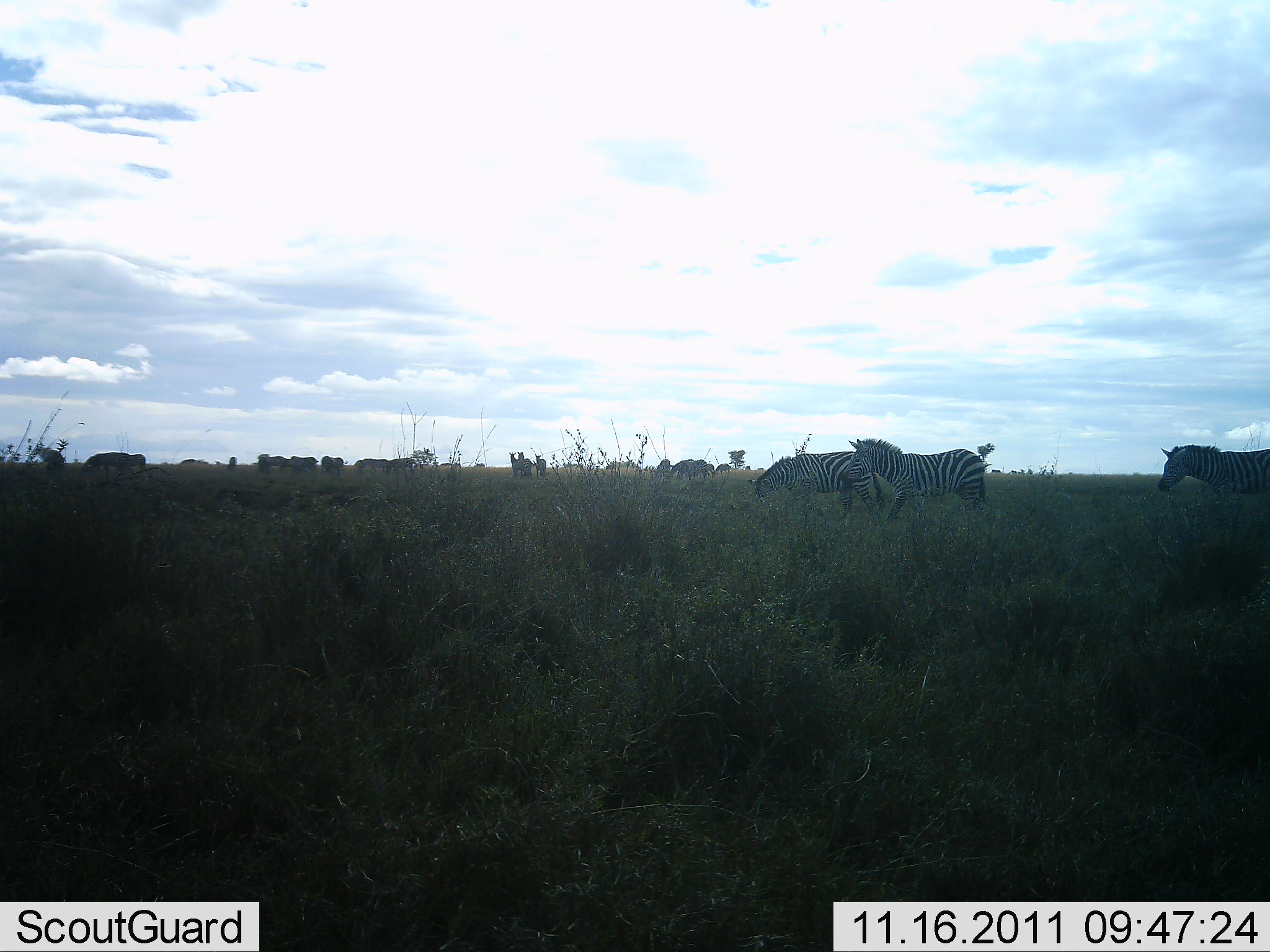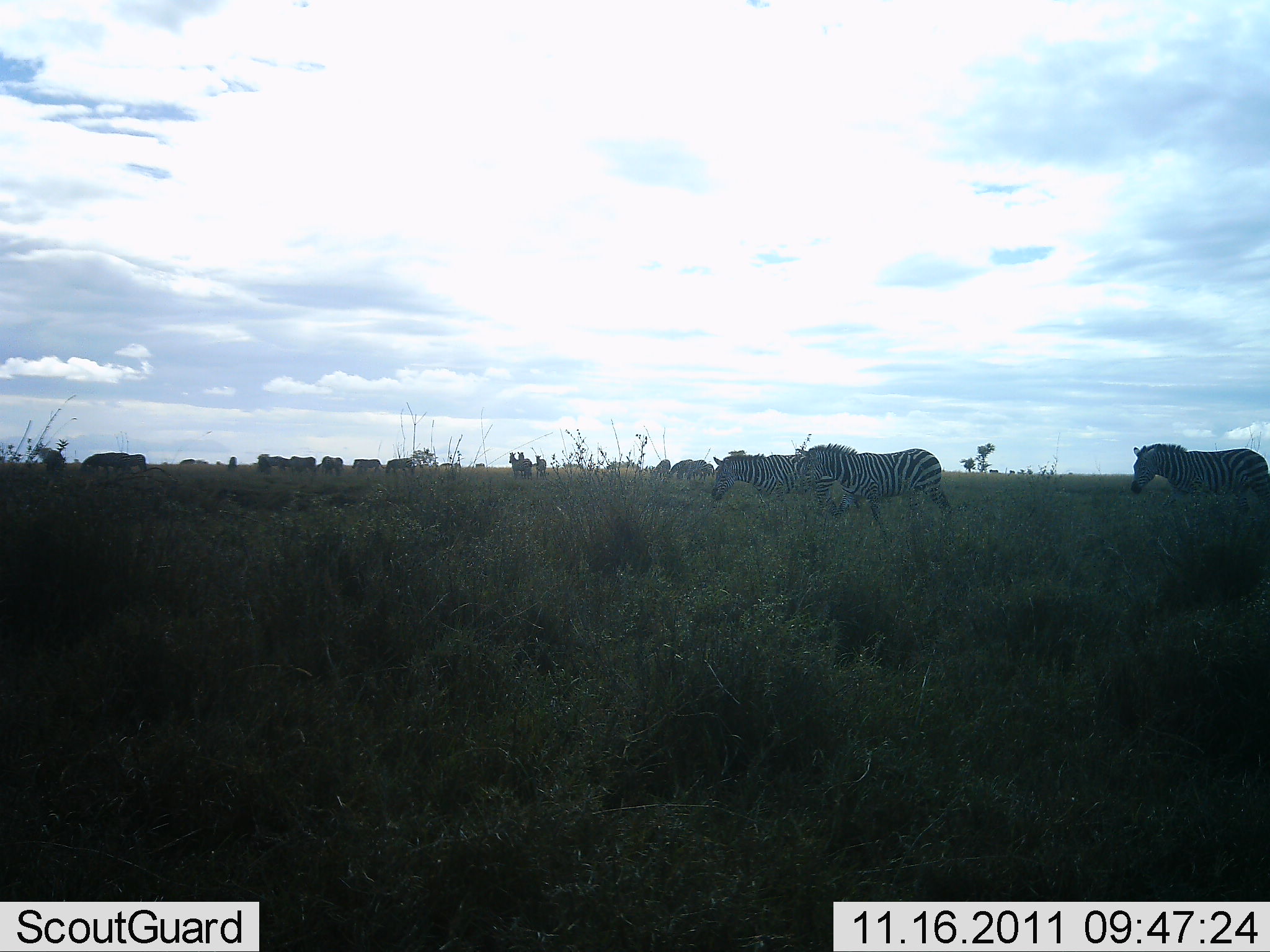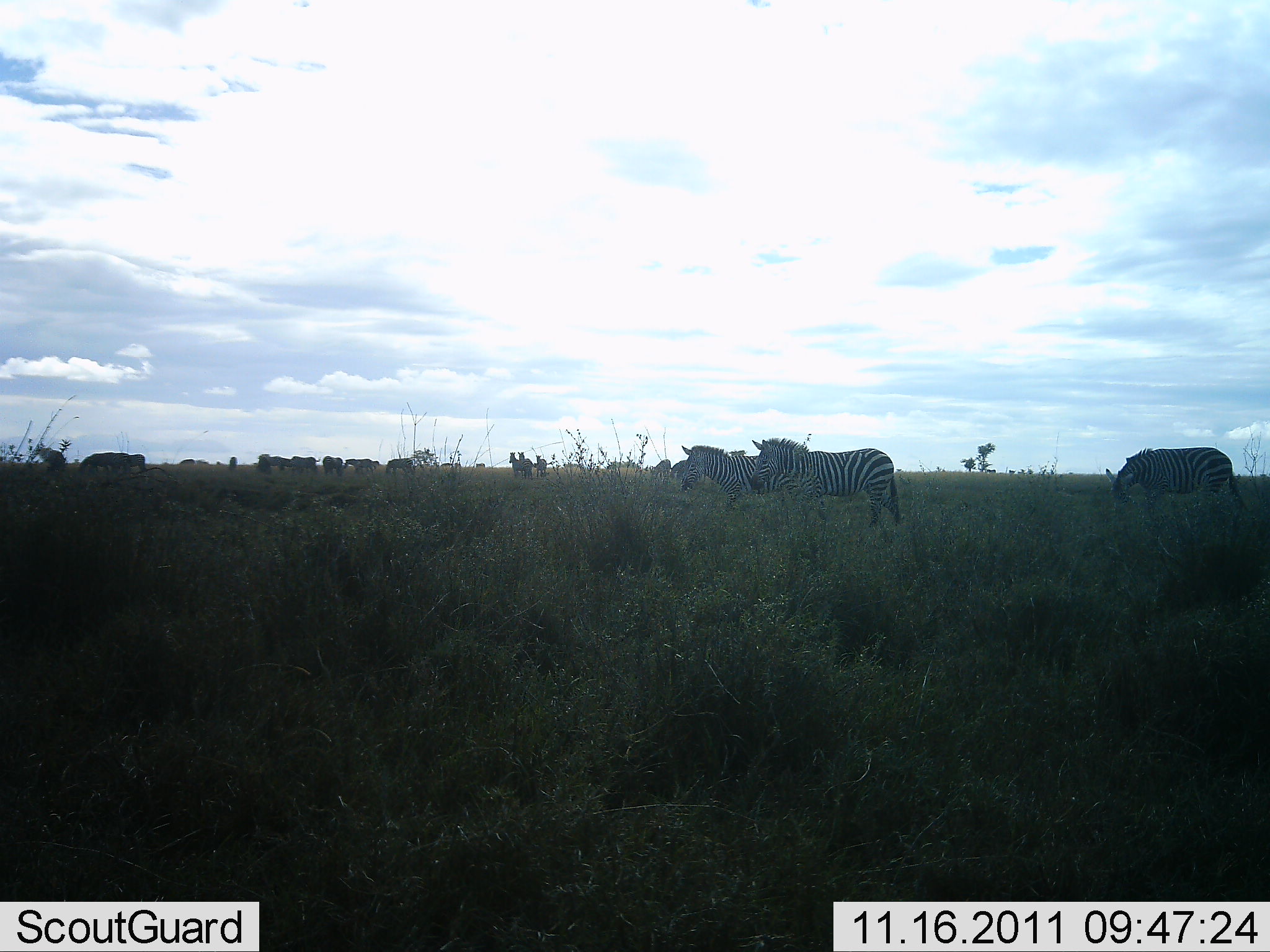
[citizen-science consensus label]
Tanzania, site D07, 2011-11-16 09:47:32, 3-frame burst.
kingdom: Animalia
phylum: Chordata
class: Mammalia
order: Perissodactyla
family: Equidae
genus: Equus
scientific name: Equus quagga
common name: plains zebra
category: zebra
Zebra (plains zebra) (Equus quagga), count 6. Behavior (volunteer vote fractions): standing 36%, resting 0%, moving 73%, interacting 0%. Young present (vote fraction): 0%. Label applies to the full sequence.